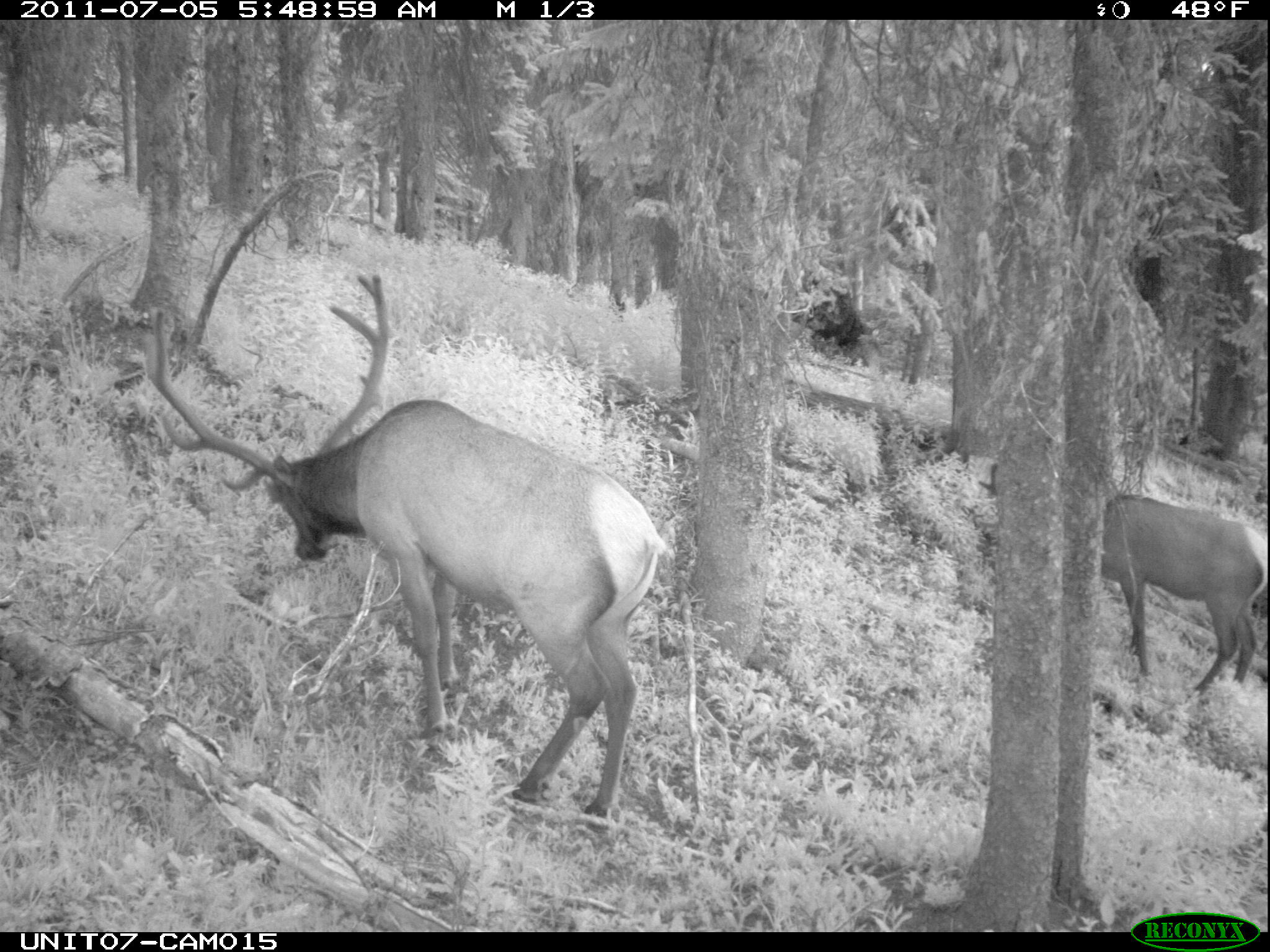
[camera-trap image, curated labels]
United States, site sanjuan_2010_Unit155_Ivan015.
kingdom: Animalia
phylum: Chordata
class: Mammalia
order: Artiodactyla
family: Cervidae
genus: Cervus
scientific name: Cervus elaphus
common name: red deer